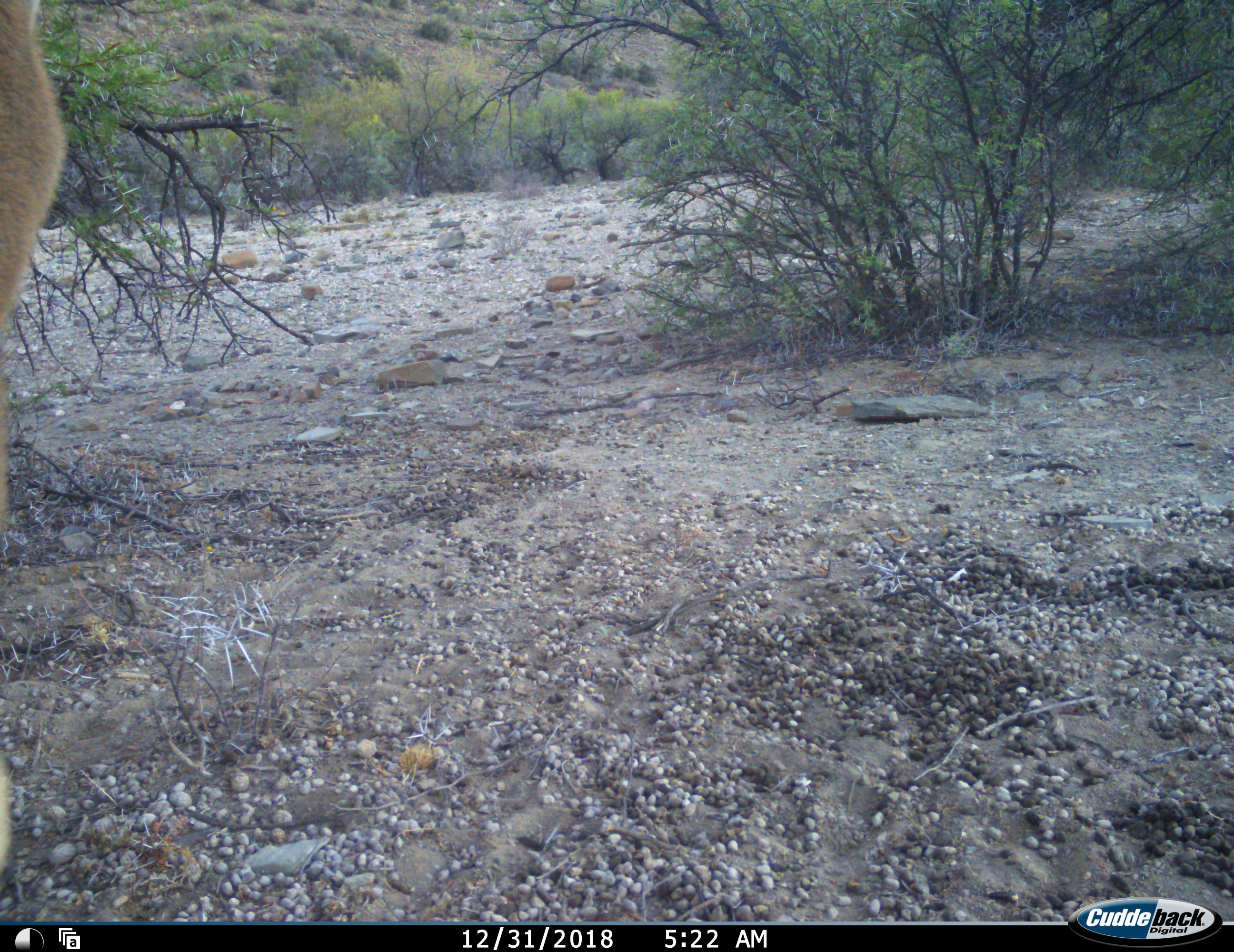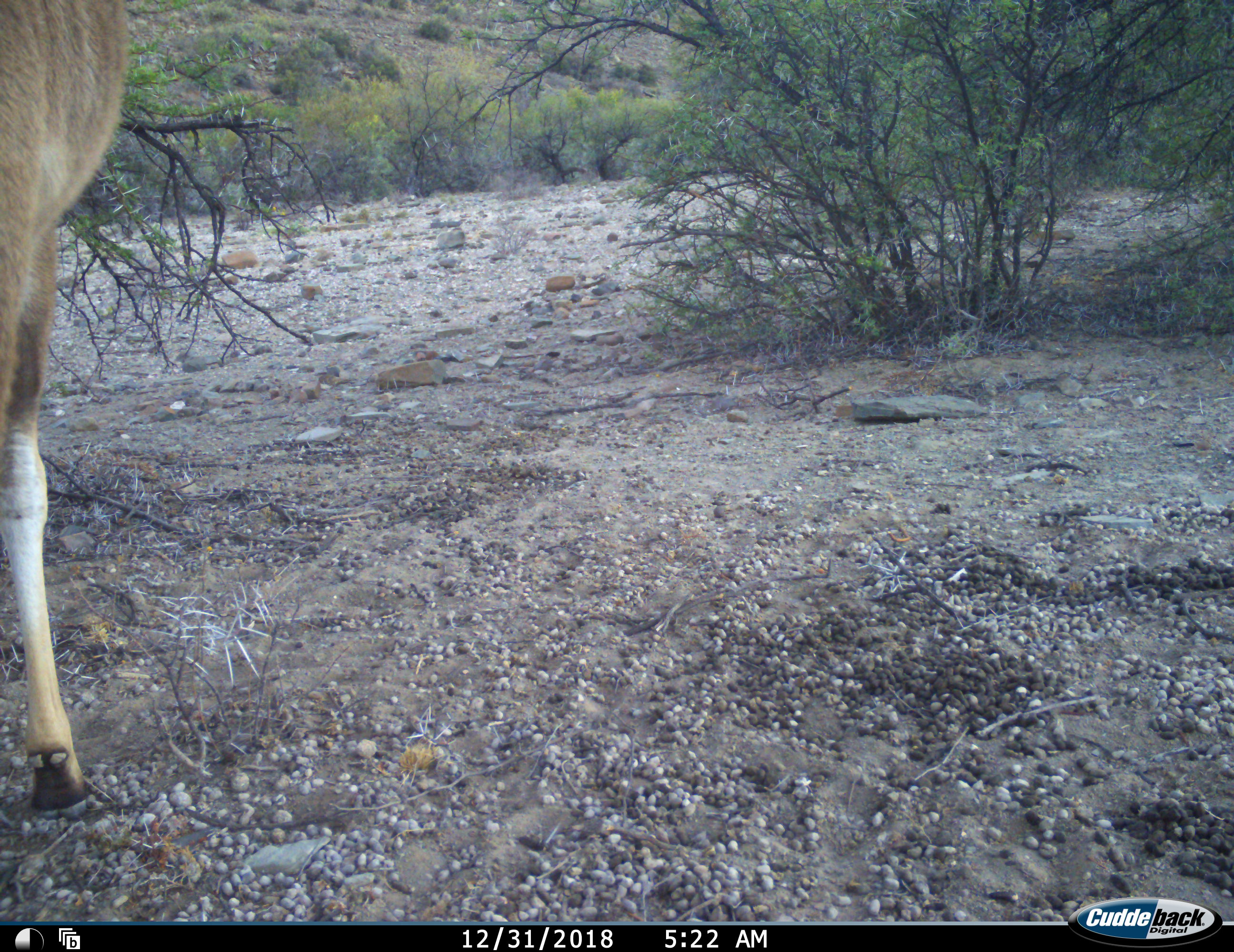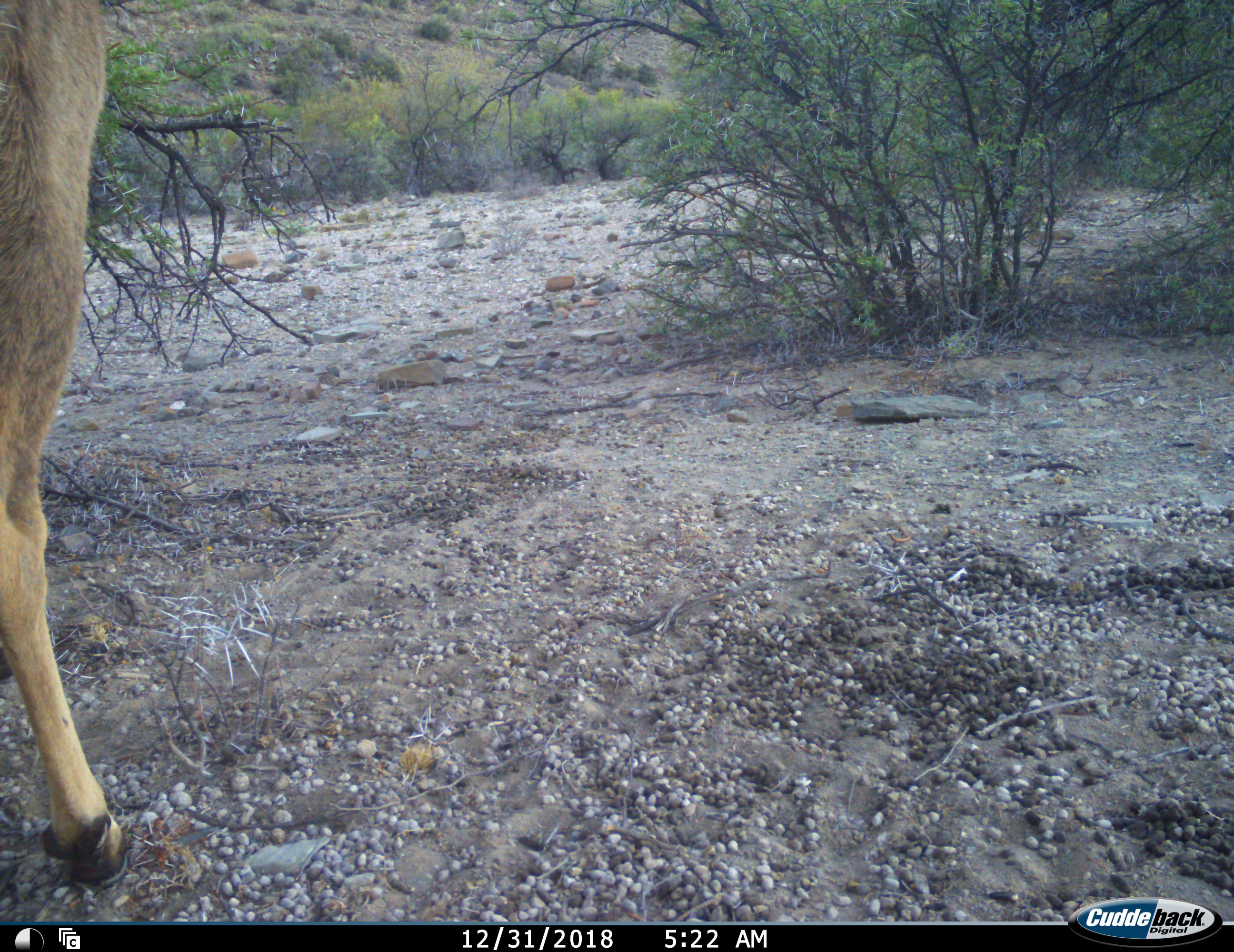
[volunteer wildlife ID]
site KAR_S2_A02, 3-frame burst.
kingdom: Animalia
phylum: Chordata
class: Mammalia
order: Artiodactyla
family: Bovidae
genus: Tragelaphus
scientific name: Tragelaphus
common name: kudu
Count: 1.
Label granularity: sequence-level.